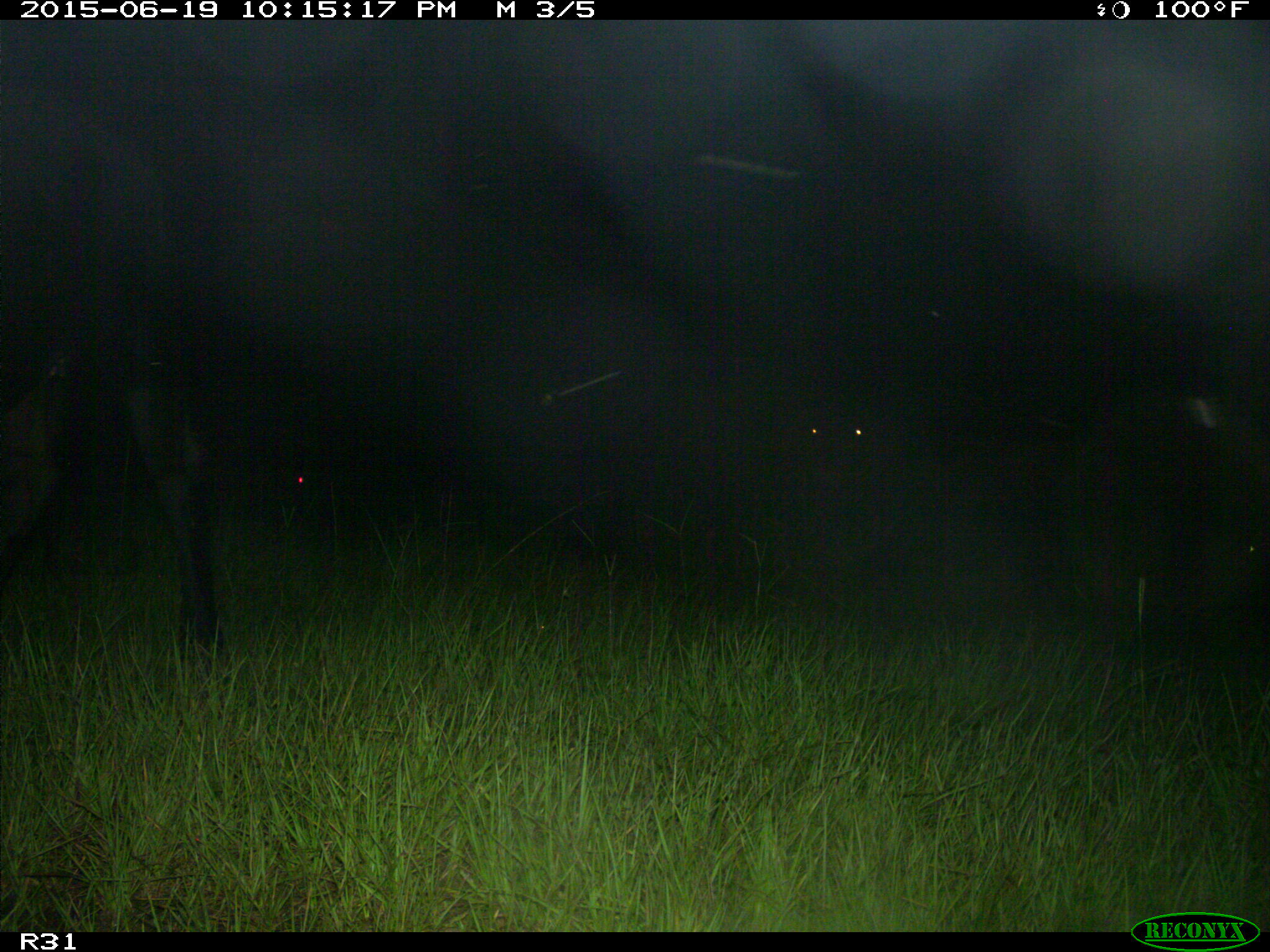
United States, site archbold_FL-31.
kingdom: Animalia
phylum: Chordata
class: Mammalia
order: Artiodactyla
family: Bovidae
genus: Bos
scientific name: Bos taurus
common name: domestic cow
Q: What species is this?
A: Bos taurus (domestic cow).